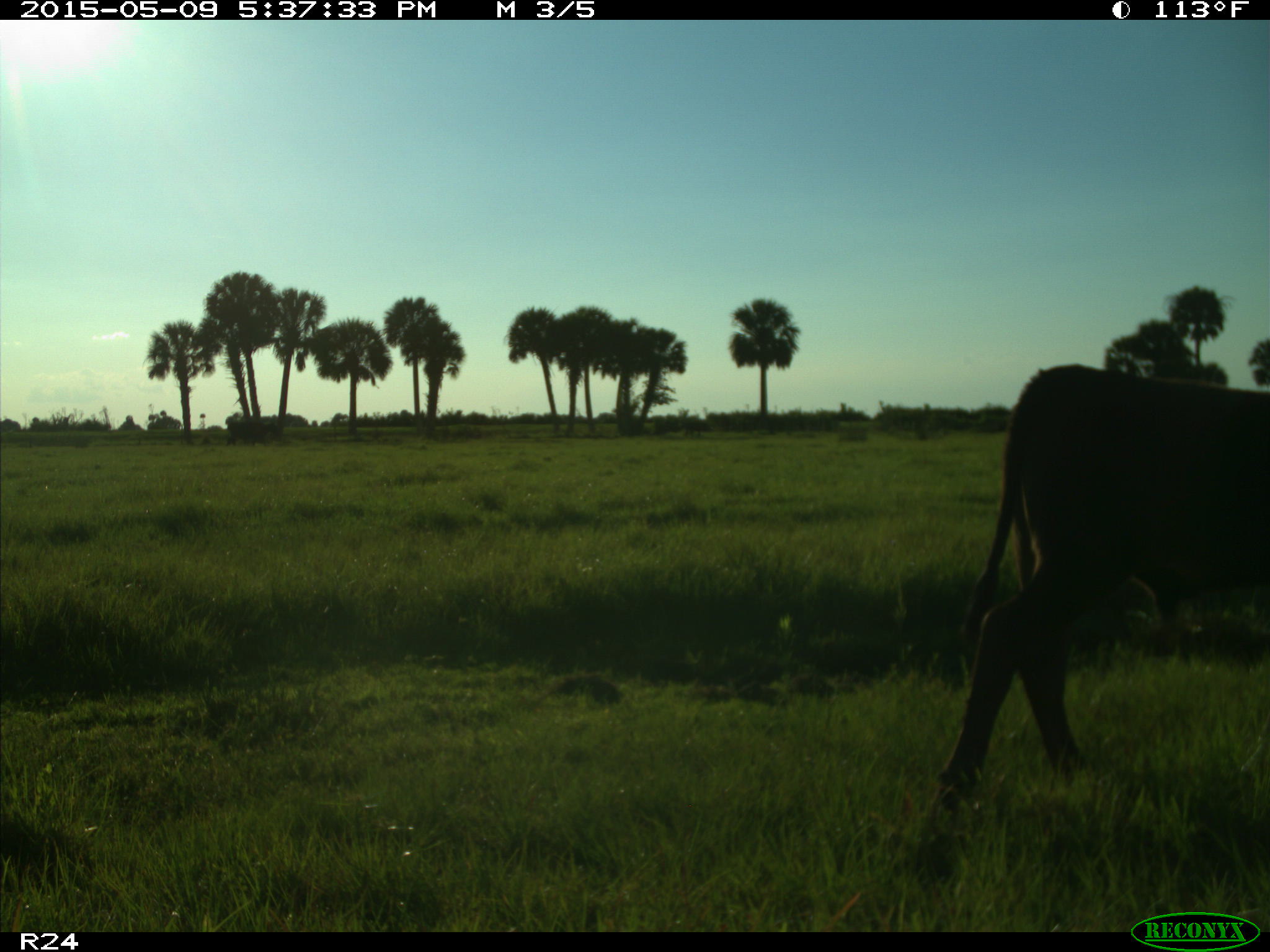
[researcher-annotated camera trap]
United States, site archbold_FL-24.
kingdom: Animalia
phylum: Chordata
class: Mammalia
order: Artiodactyla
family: Bovidae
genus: Bos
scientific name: Bos taurus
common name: domestic cow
Bos taurus (domestic cow).